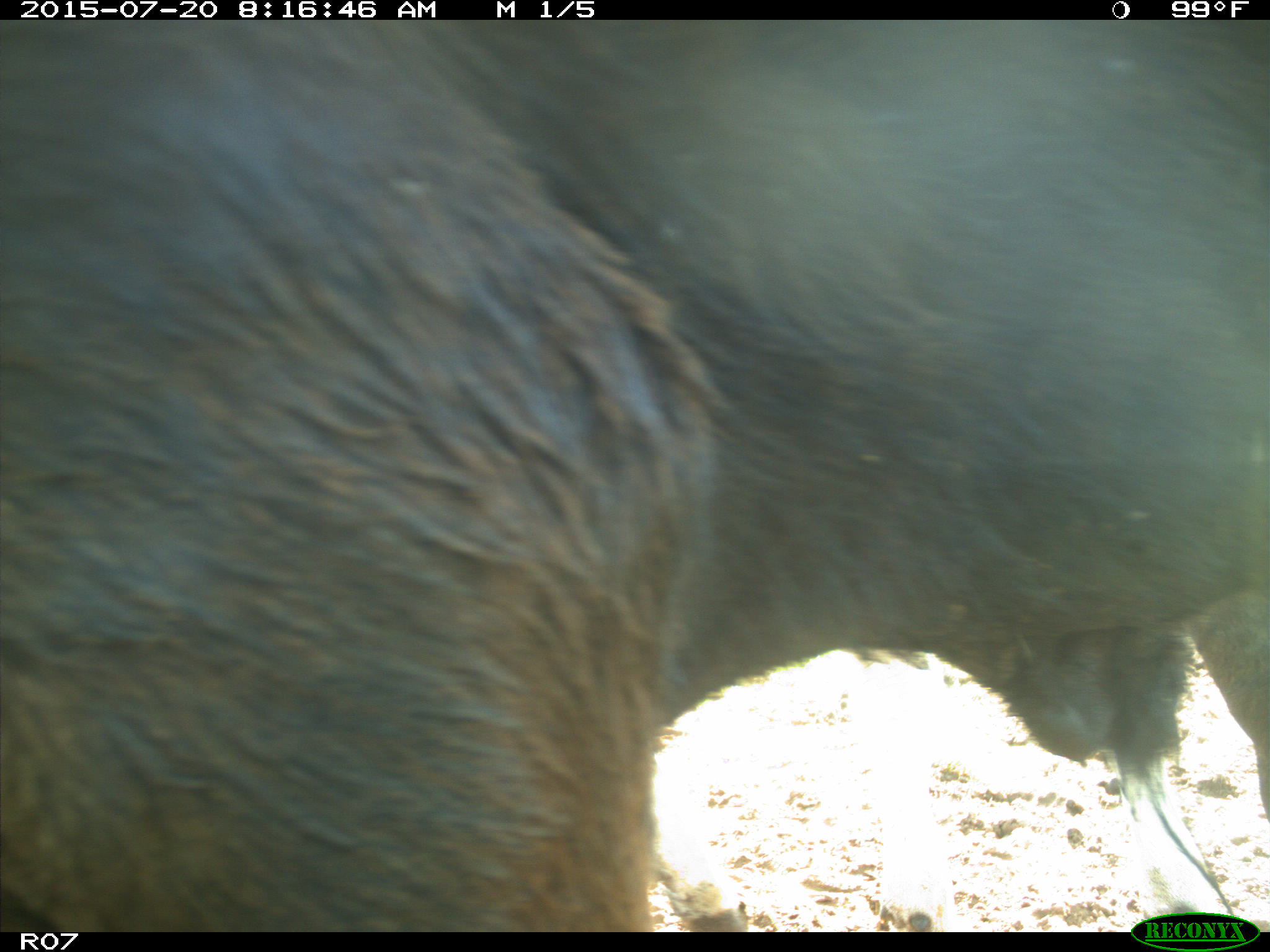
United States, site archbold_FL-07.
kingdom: Animalia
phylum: Chordata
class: Mammalia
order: Artiodactyla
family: Bovidae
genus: Bos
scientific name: Bos taurus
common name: domestic cow